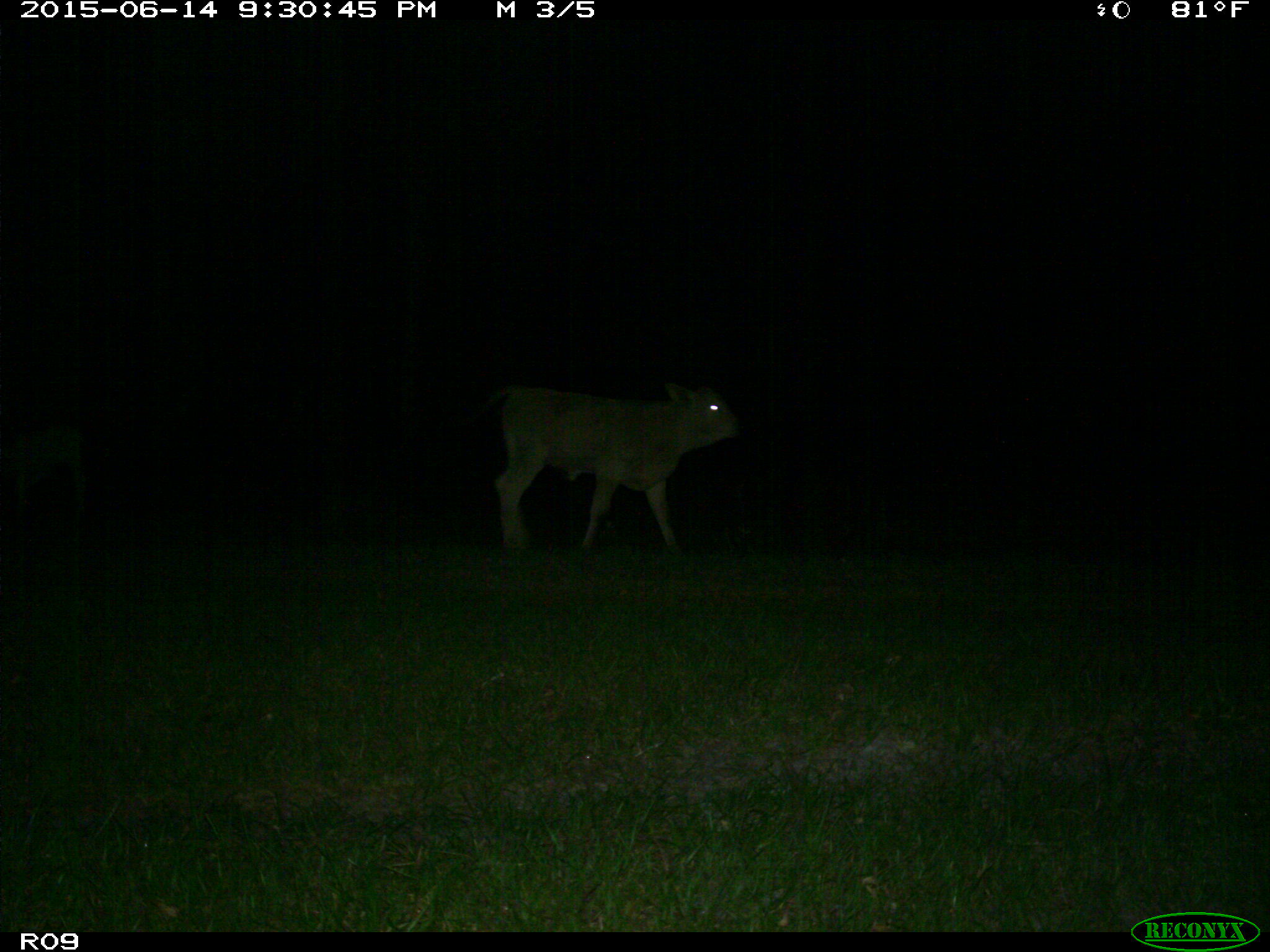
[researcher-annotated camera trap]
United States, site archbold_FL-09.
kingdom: Animalia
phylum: Chordata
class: Mammalia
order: Artiodactyla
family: Bovidae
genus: Bos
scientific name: Bos taurus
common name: domestic cow